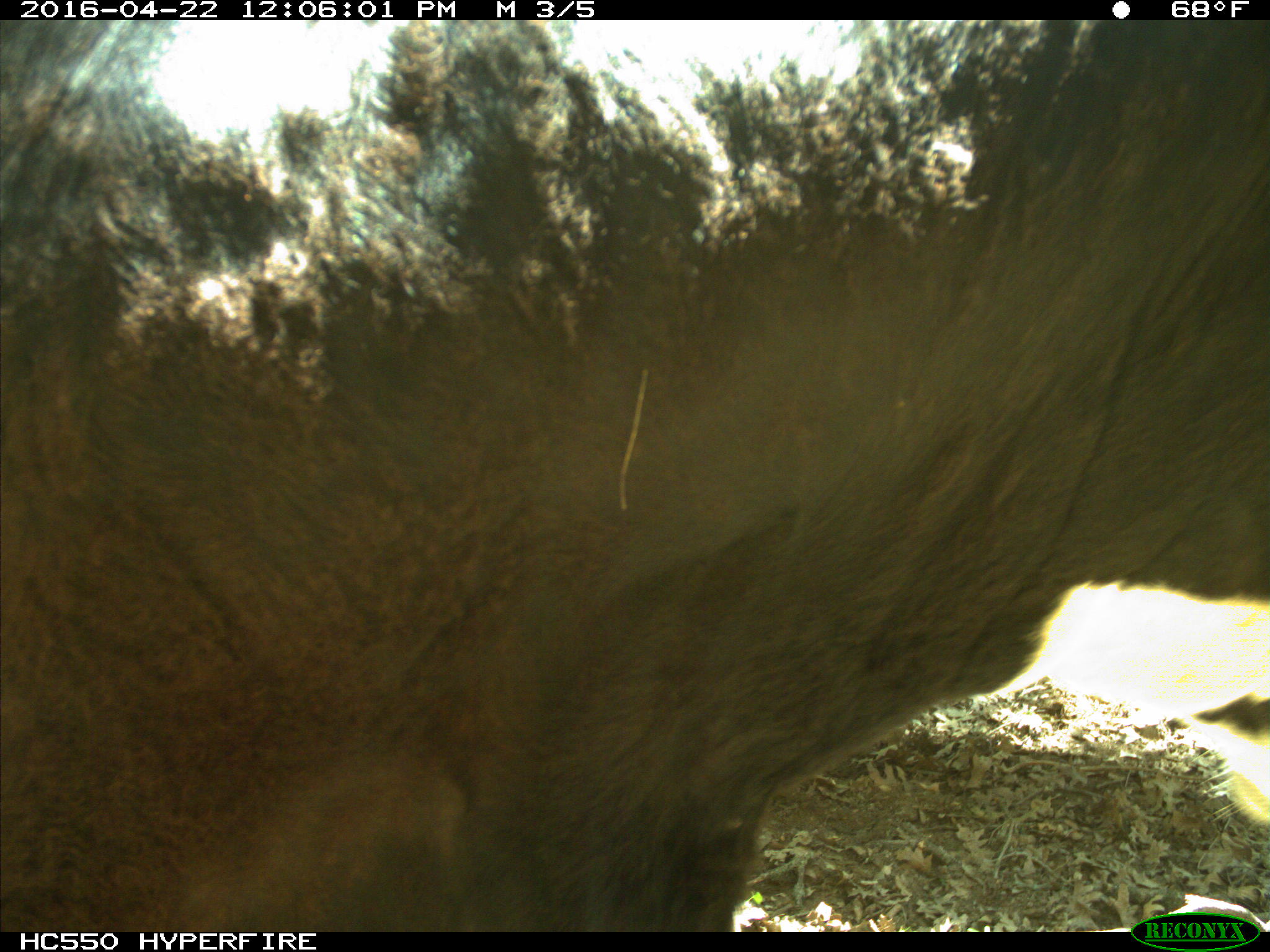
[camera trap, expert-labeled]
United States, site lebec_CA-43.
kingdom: Animalia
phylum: Chordata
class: Mammalia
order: Artiodactyla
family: Bovidae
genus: Bos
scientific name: Bos taurus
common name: domestic cow